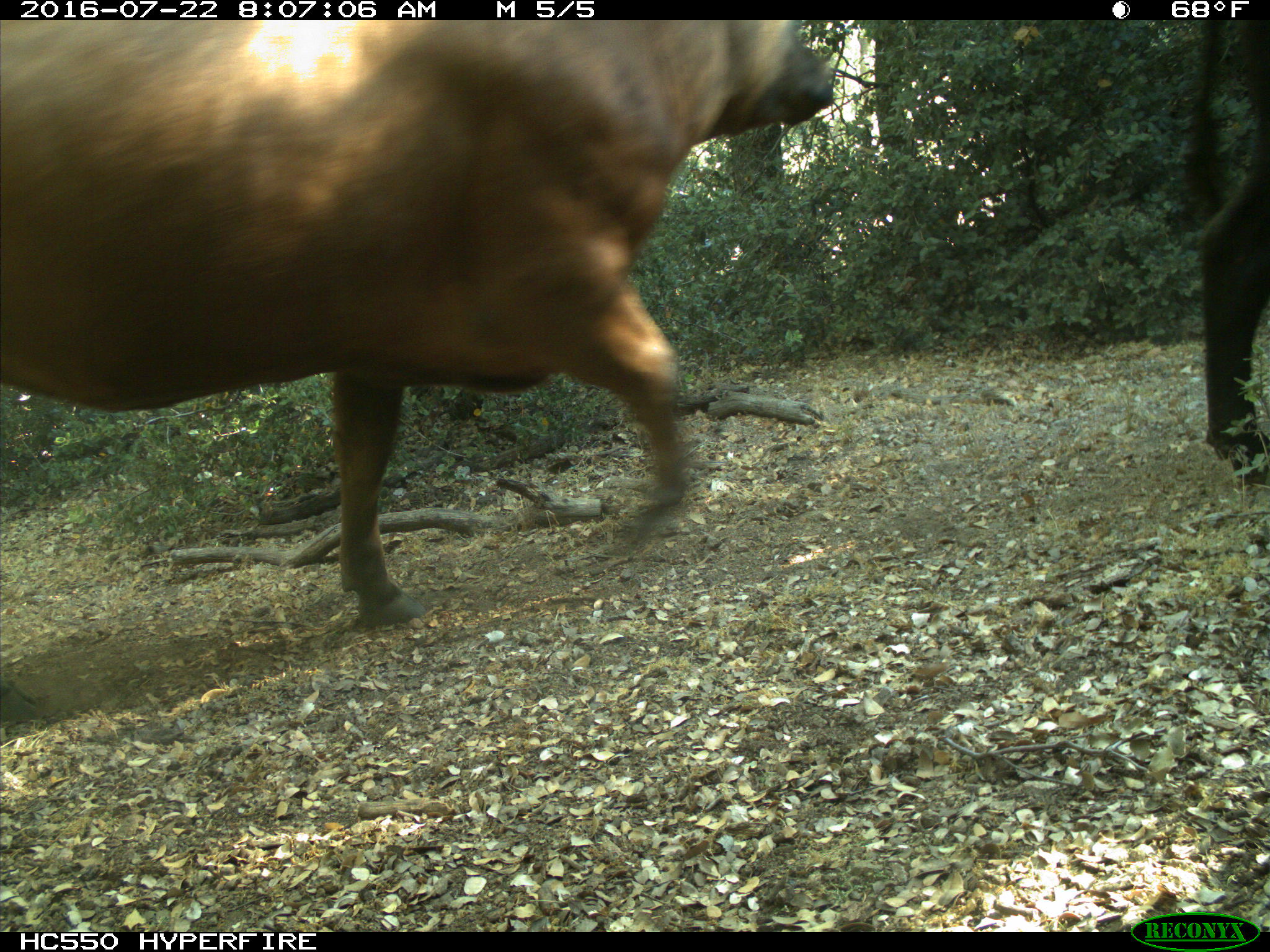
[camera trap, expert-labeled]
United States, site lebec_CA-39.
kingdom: Animalia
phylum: Chordata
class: Mammalia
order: Artiodactyla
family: Bovidae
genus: Bos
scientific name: Bos taurus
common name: domestic cow